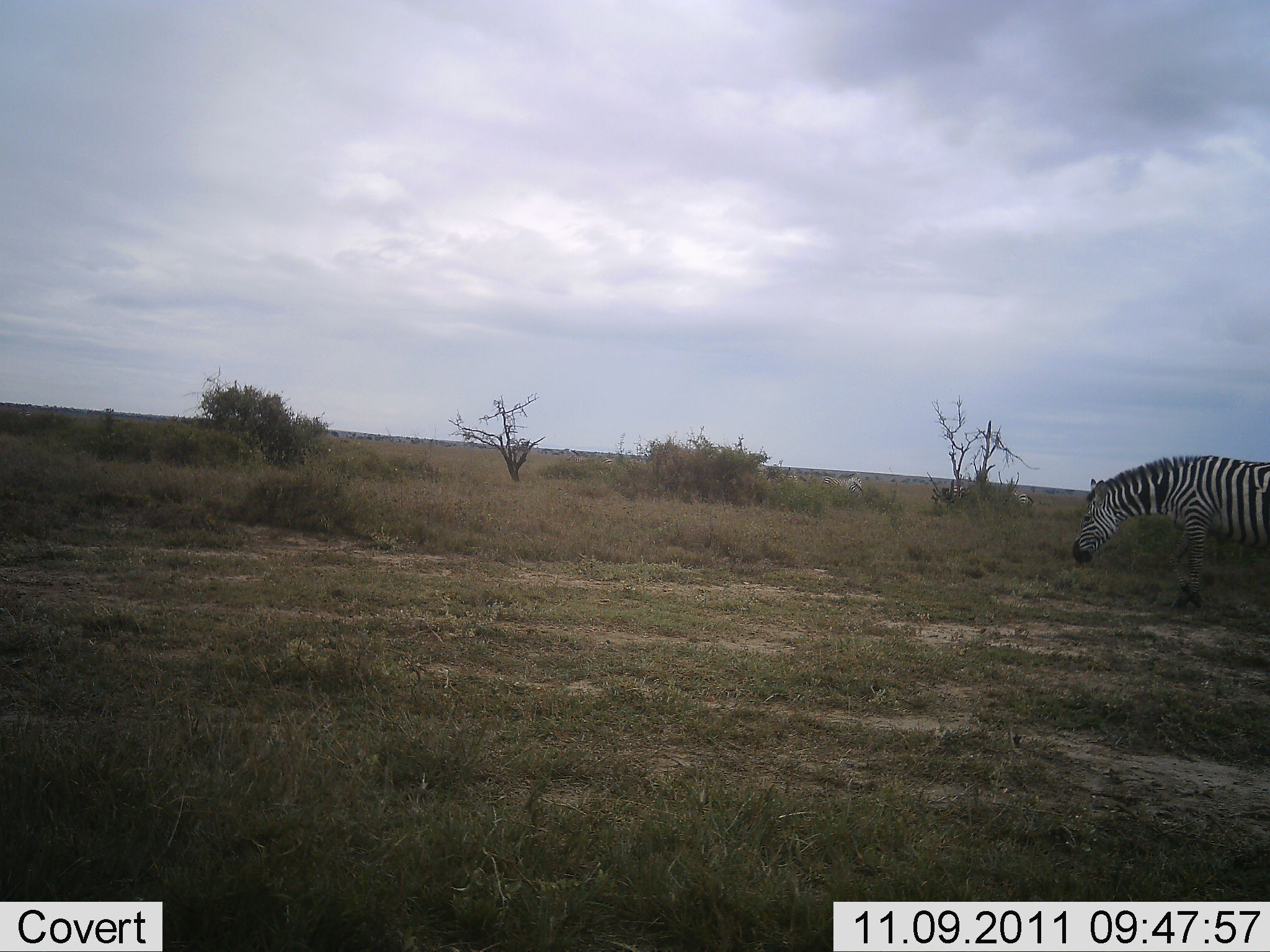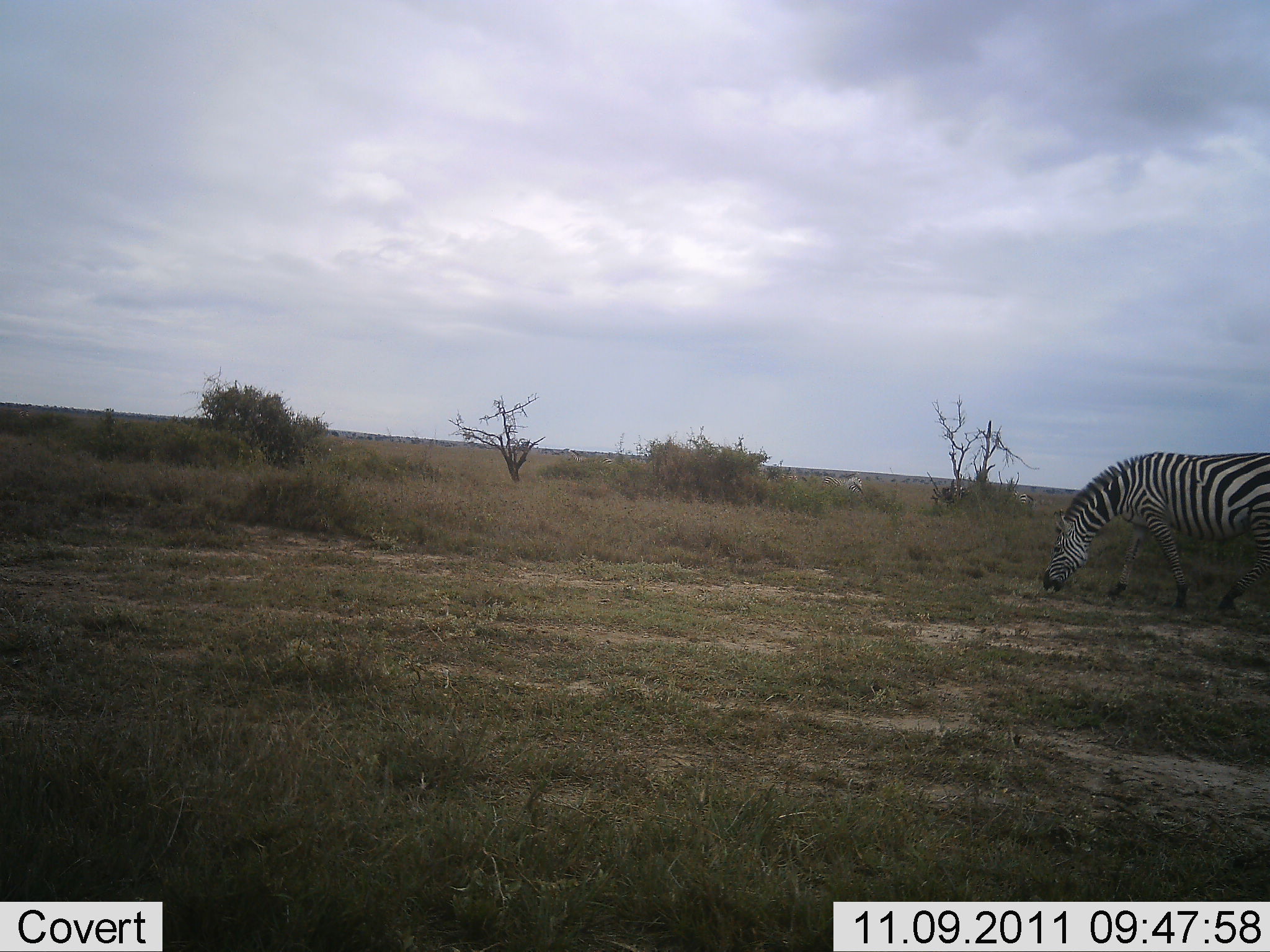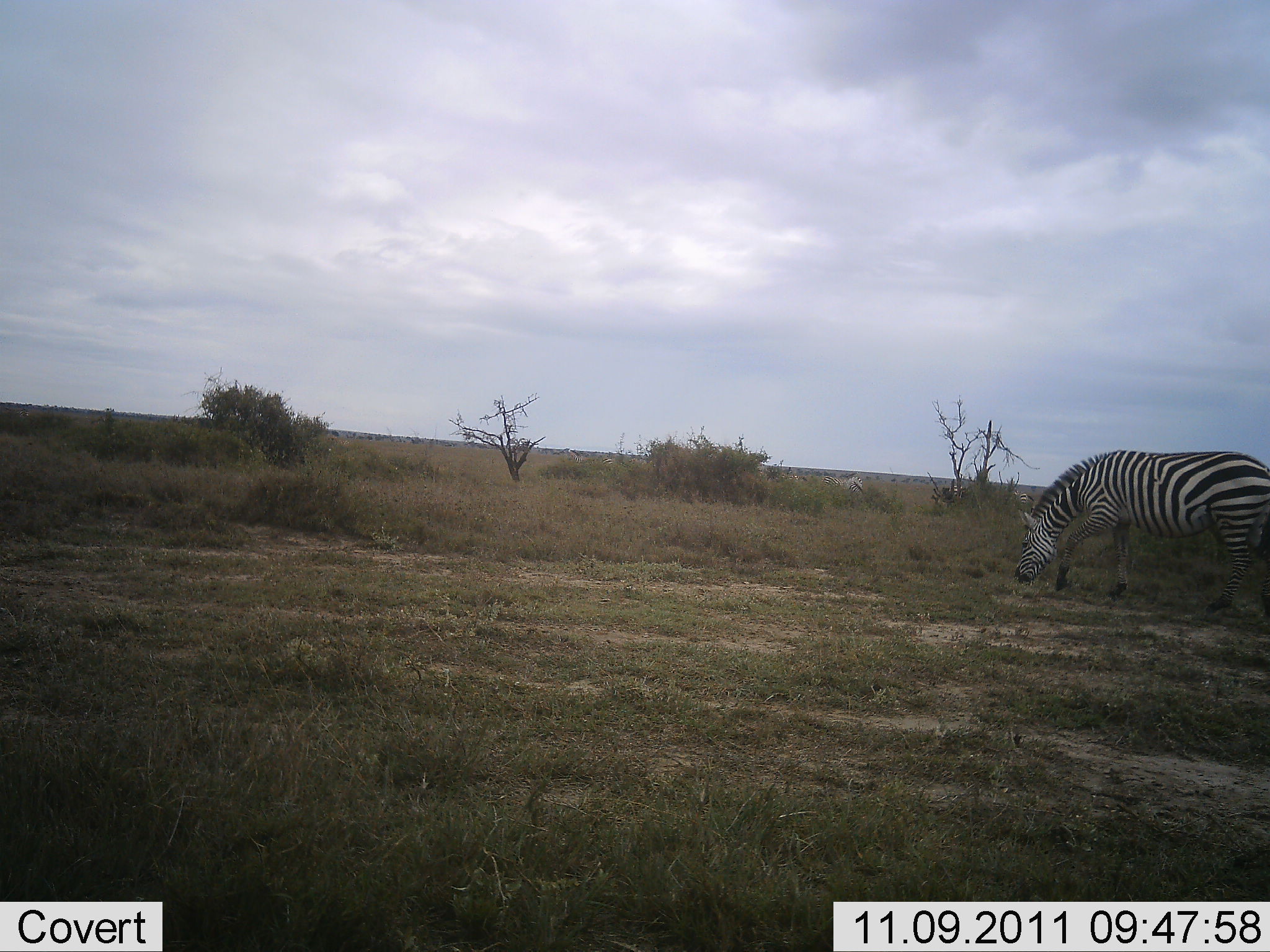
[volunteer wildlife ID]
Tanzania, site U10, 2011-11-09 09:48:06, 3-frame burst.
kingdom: Animalia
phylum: Chordata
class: Mammalia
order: Perissodactyla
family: Equidae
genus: Equus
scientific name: Equus quagga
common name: plains zebra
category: zebra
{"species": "zebra (plains zebra) (Equus quagga)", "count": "1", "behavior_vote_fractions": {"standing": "0%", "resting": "0%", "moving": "18%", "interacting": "0%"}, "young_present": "0%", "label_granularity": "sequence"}